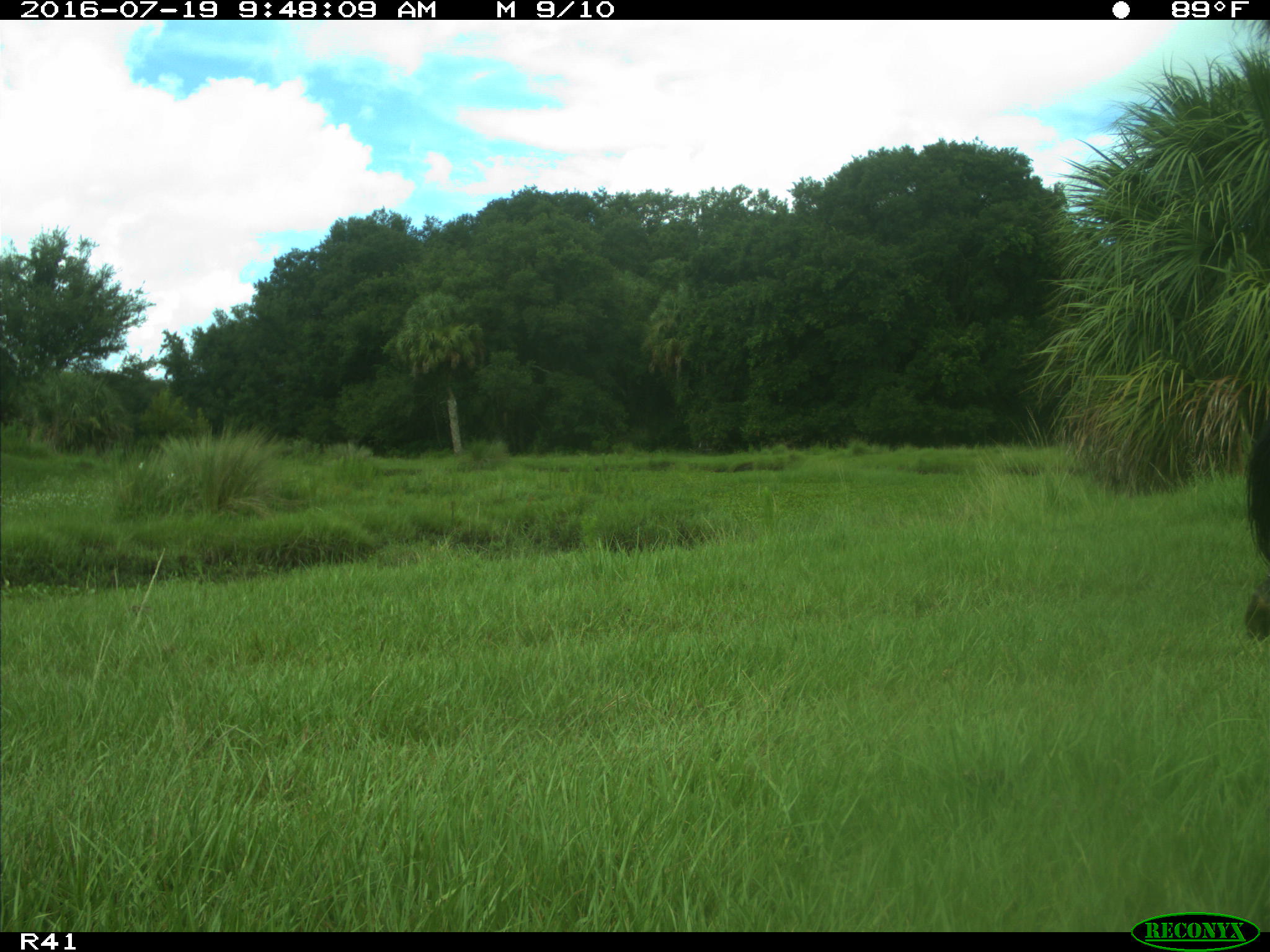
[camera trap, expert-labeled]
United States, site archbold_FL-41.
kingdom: Animalia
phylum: Chordata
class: Mammalia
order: Artiodactyla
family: Bovidae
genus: Bos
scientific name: Bos taurus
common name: domestic cow